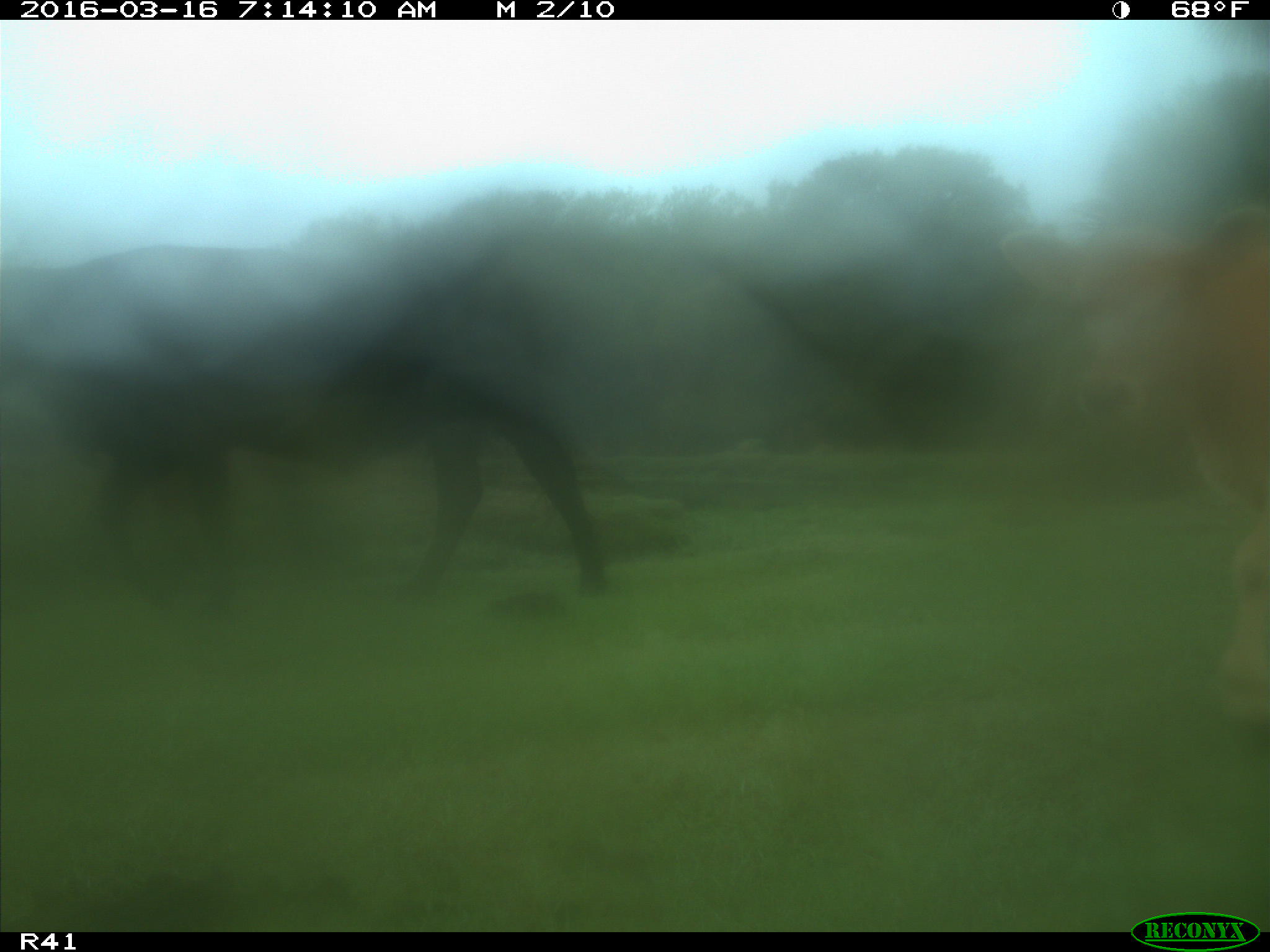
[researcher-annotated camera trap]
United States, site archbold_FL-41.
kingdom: Animalia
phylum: Chordata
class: Mammalia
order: Artiodactyla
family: Bovidae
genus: Bos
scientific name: Bos taurus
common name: domestic cow